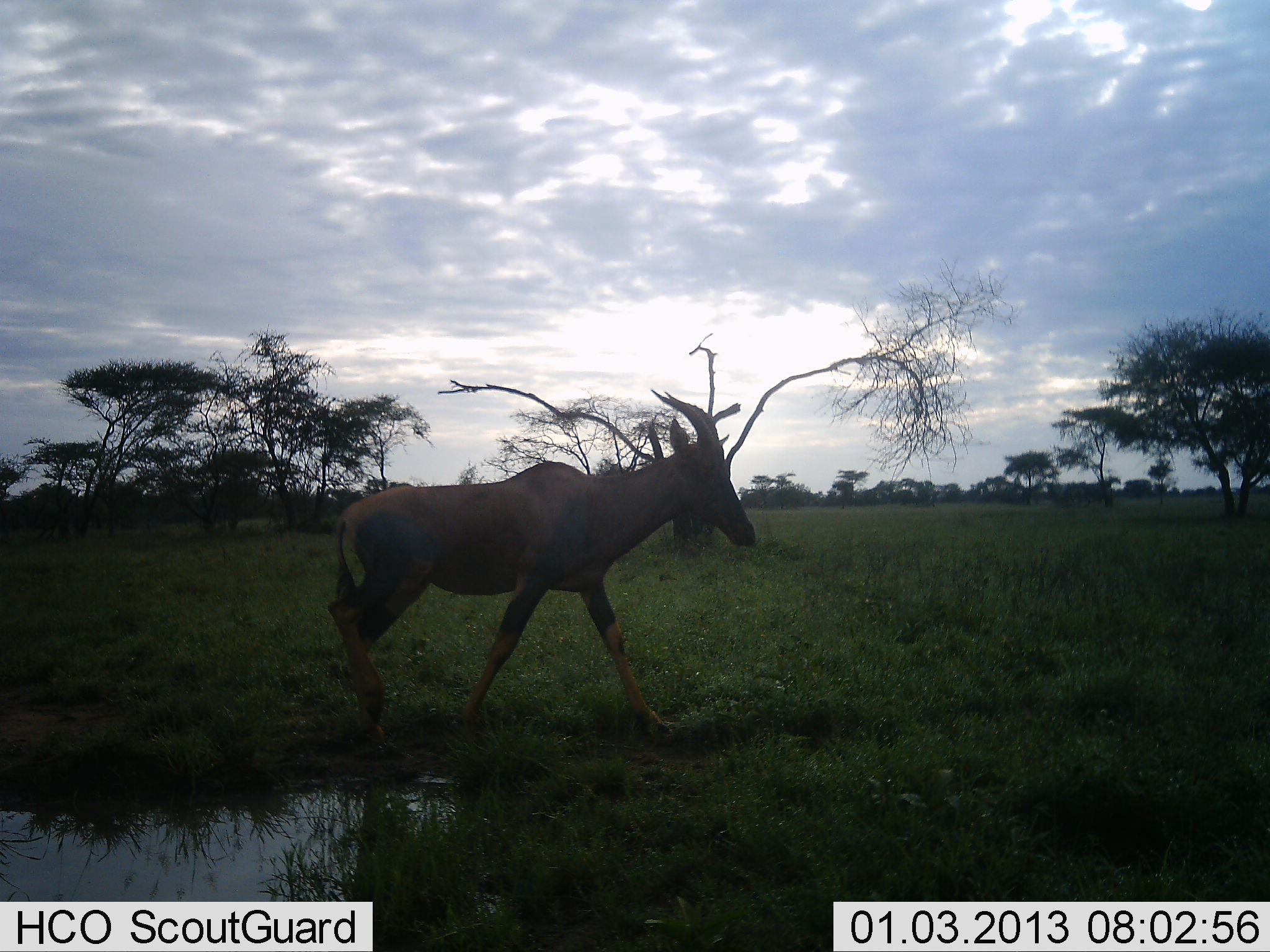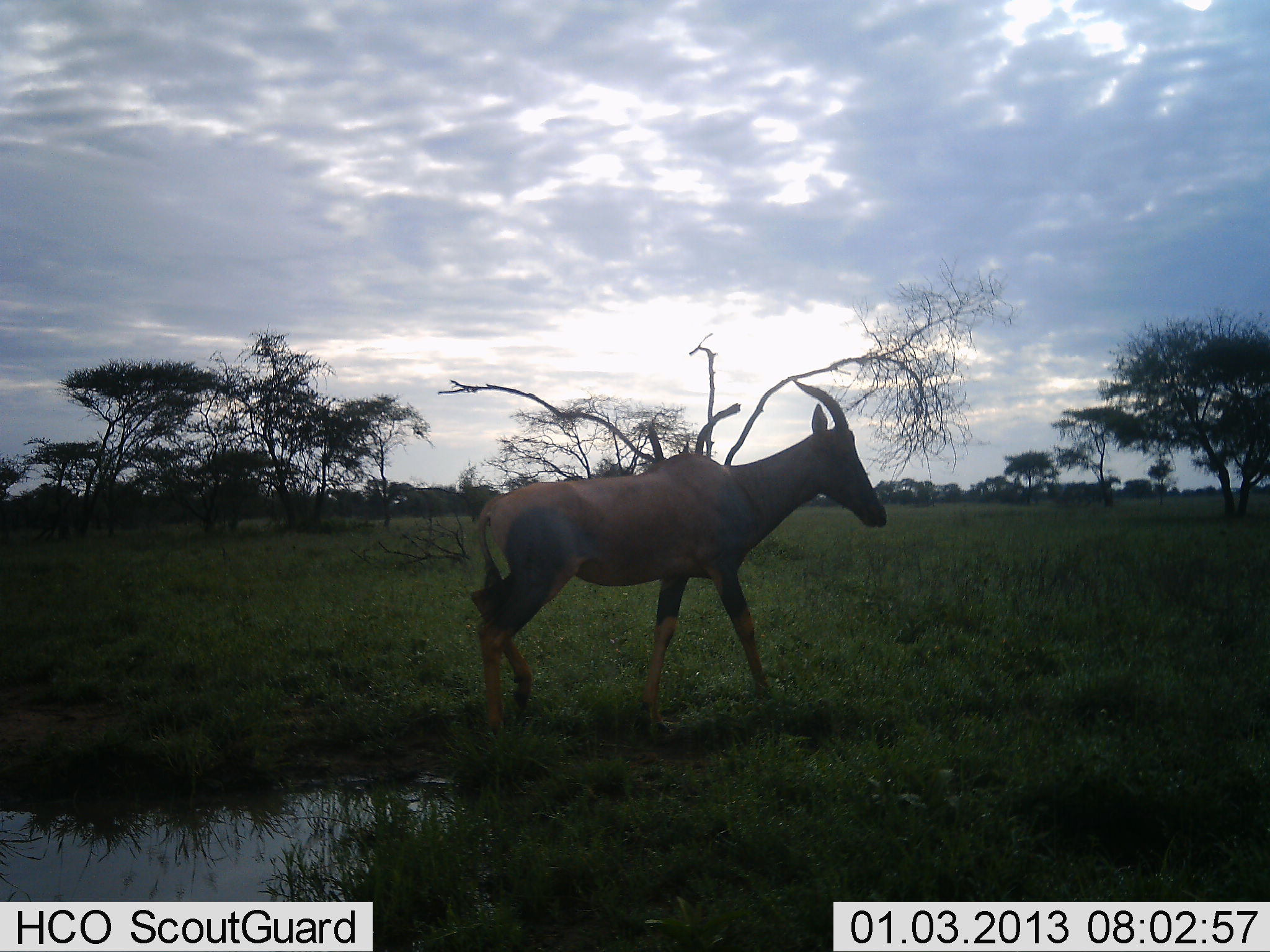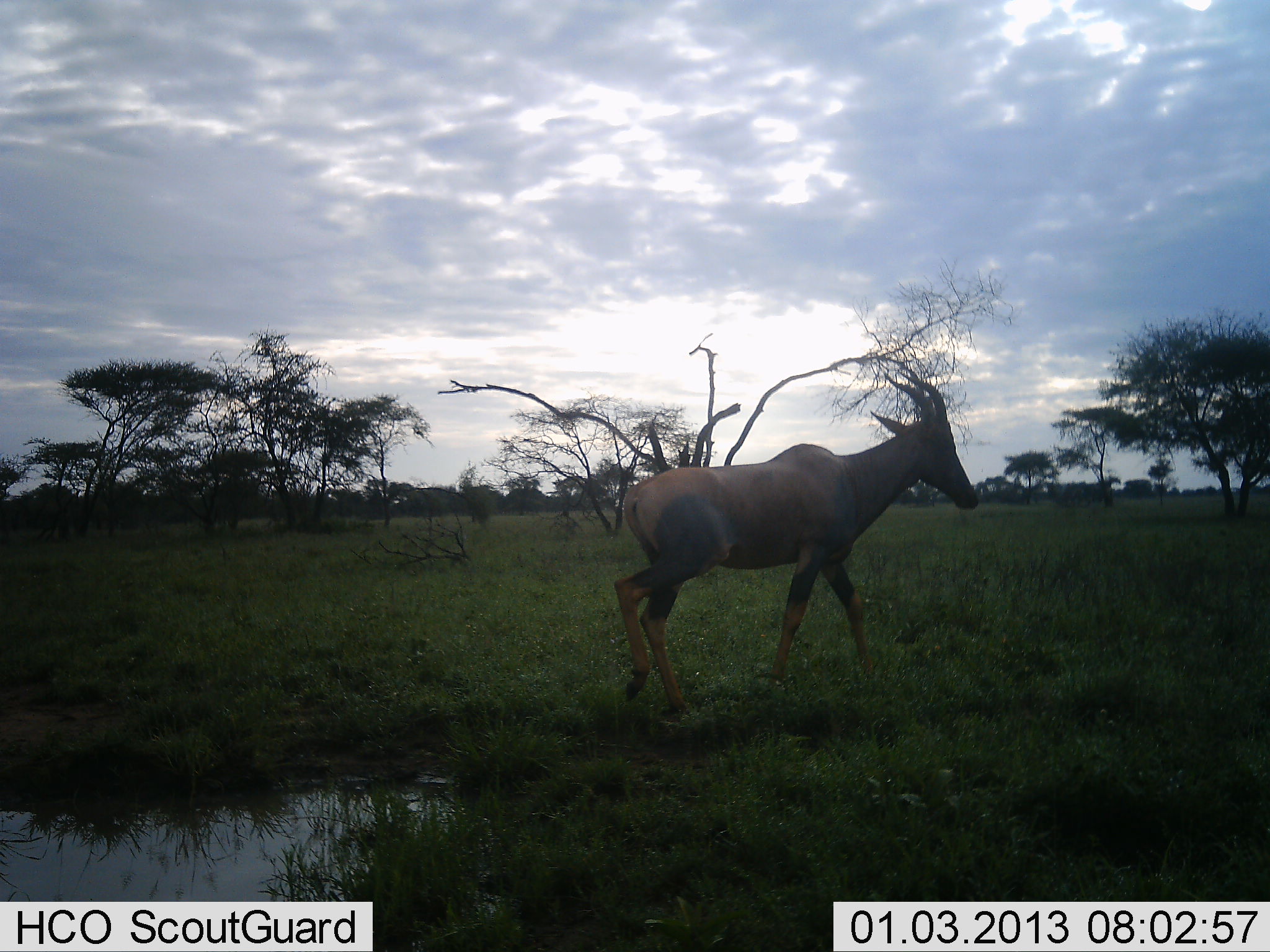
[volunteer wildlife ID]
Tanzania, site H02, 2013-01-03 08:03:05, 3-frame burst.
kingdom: Animalia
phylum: Chordata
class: Mammalia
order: Artiodactyla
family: Bovidae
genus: Damaliscus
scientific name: Damaliscus lunatus jimela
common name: topi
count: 1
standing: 11%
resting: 0%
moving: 89%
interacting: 0%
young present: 0%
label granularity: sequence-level